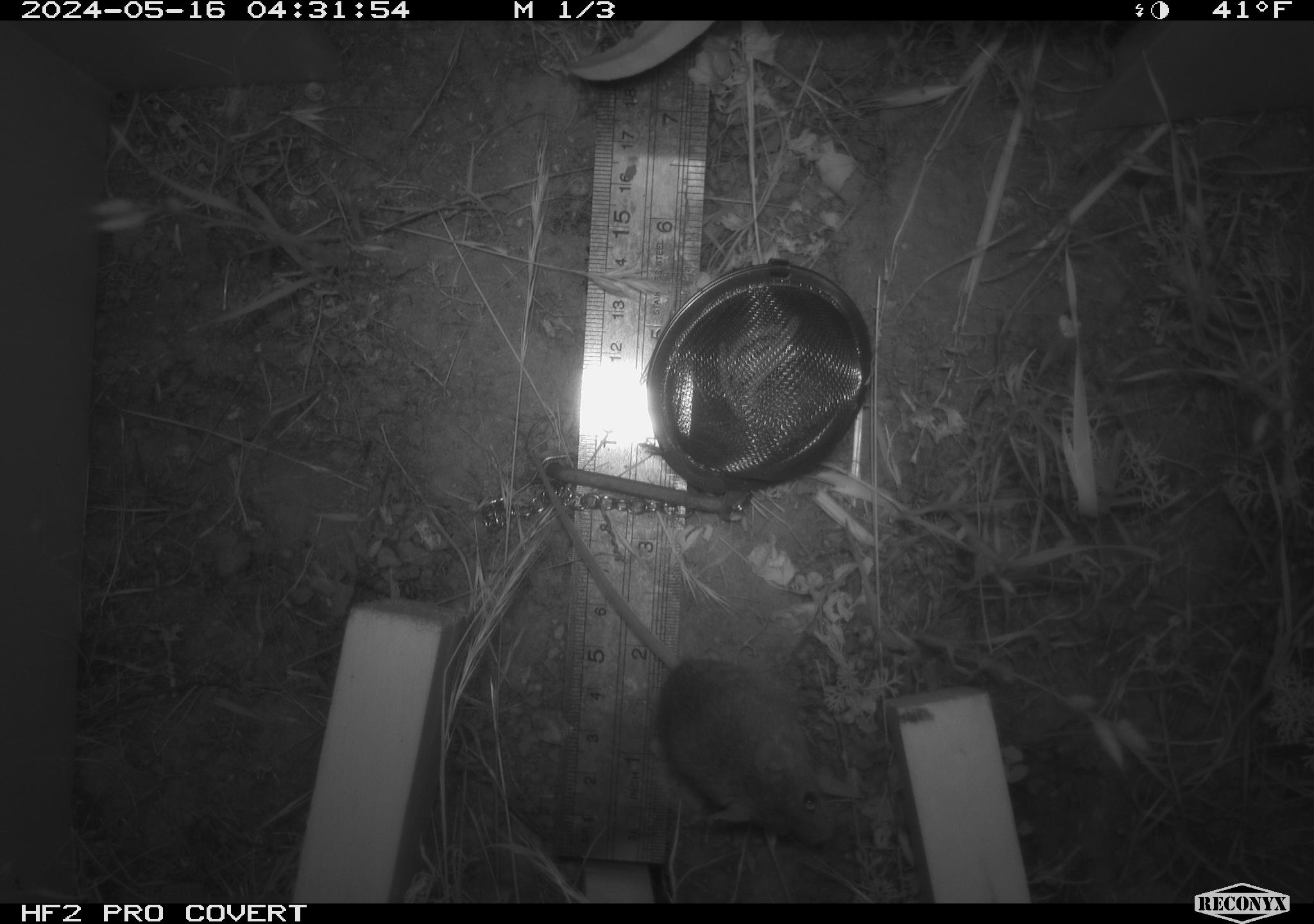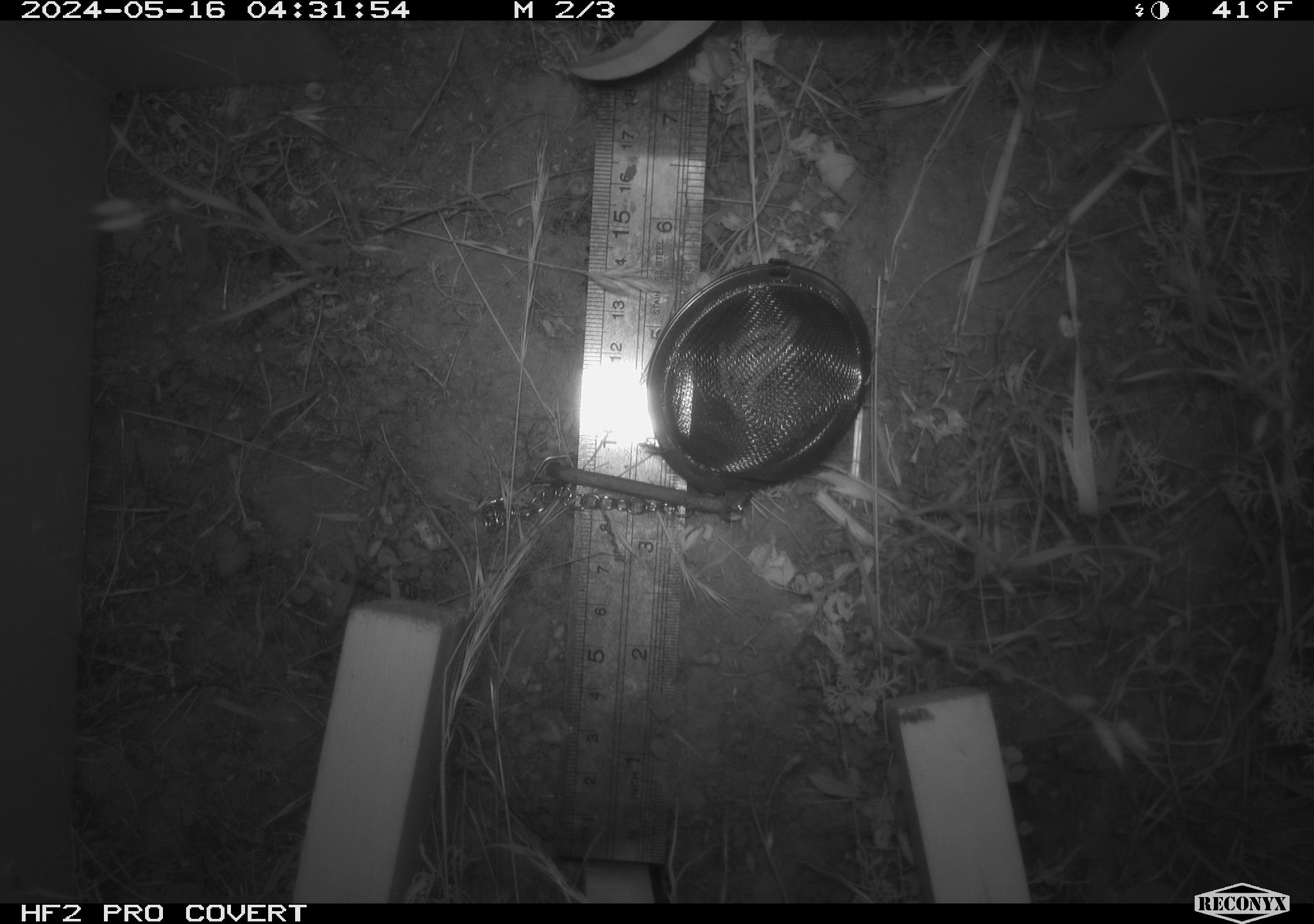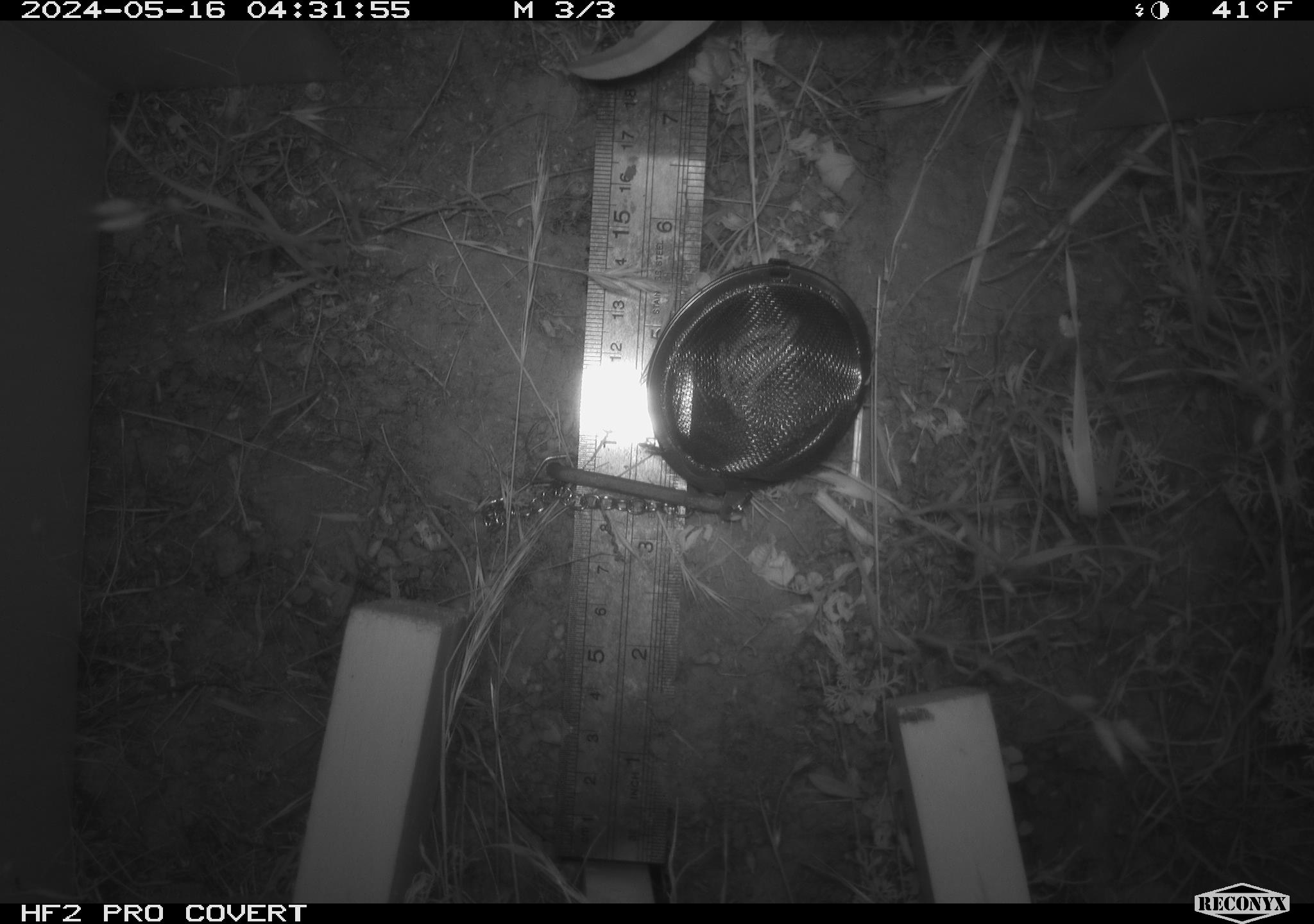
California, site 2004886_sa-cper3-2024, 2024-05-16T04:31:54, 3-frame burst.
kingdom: Animalia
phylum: Chordata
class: Mammalia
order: Rodentia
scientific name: Rodentia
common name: rodent